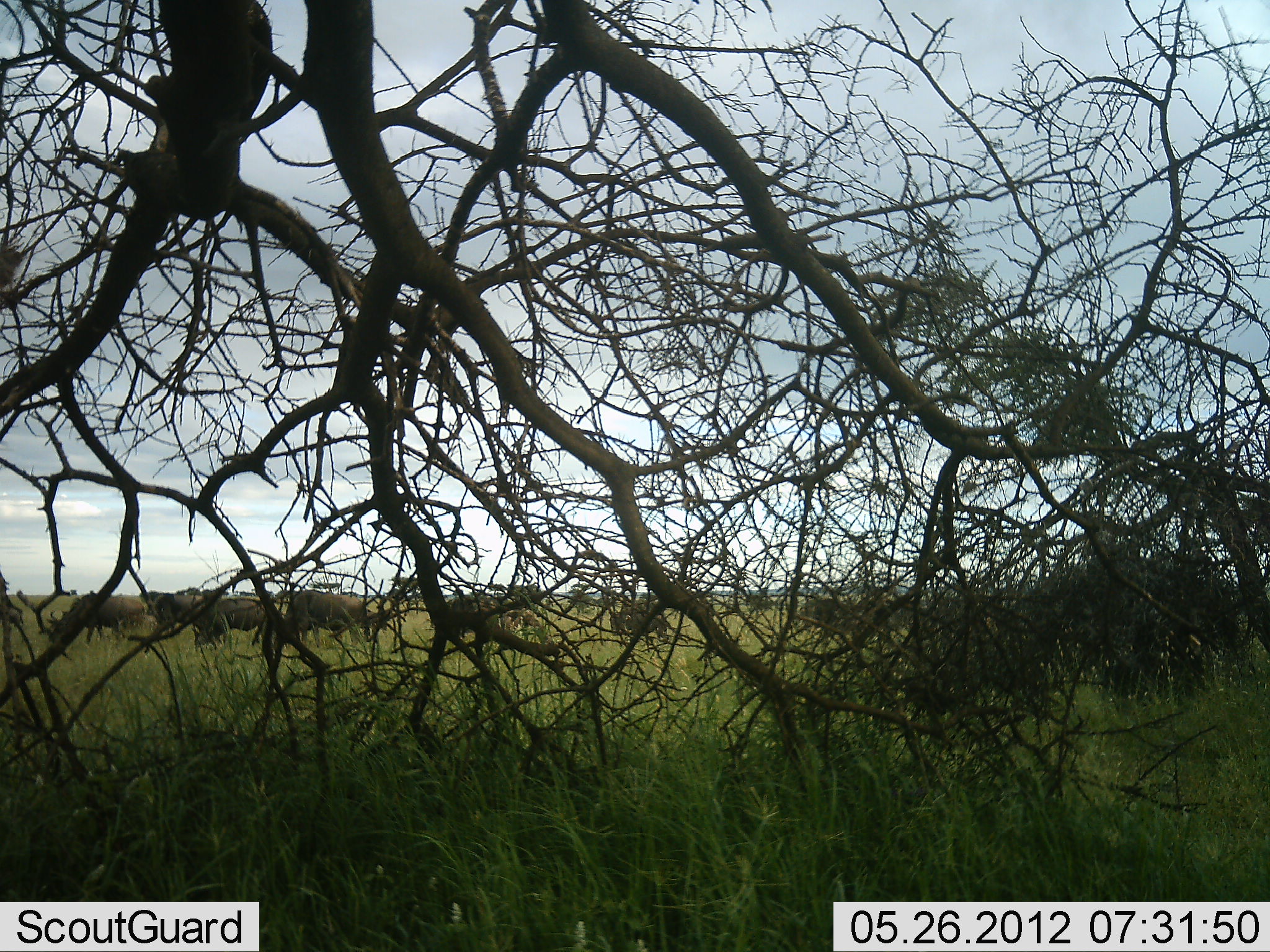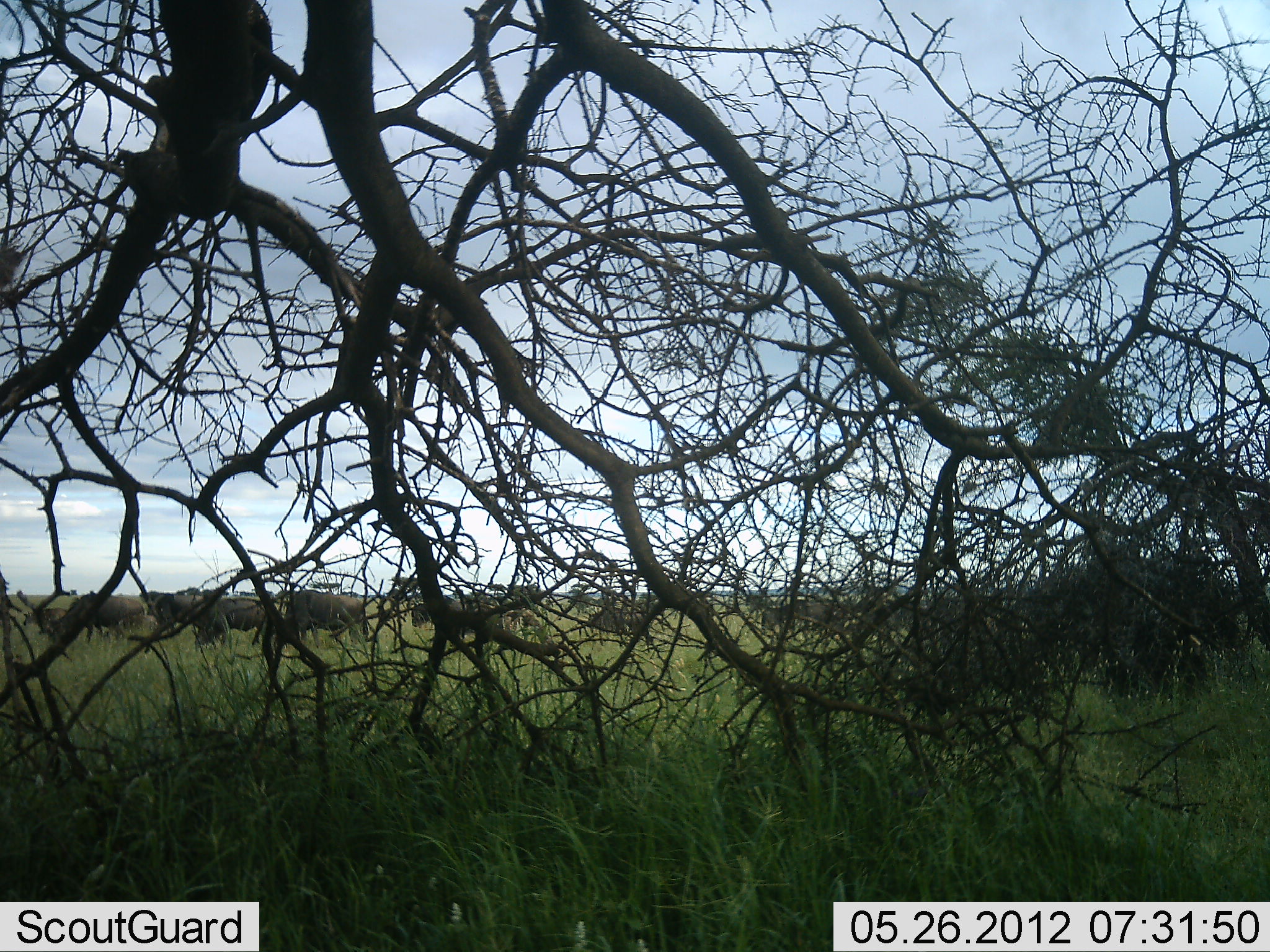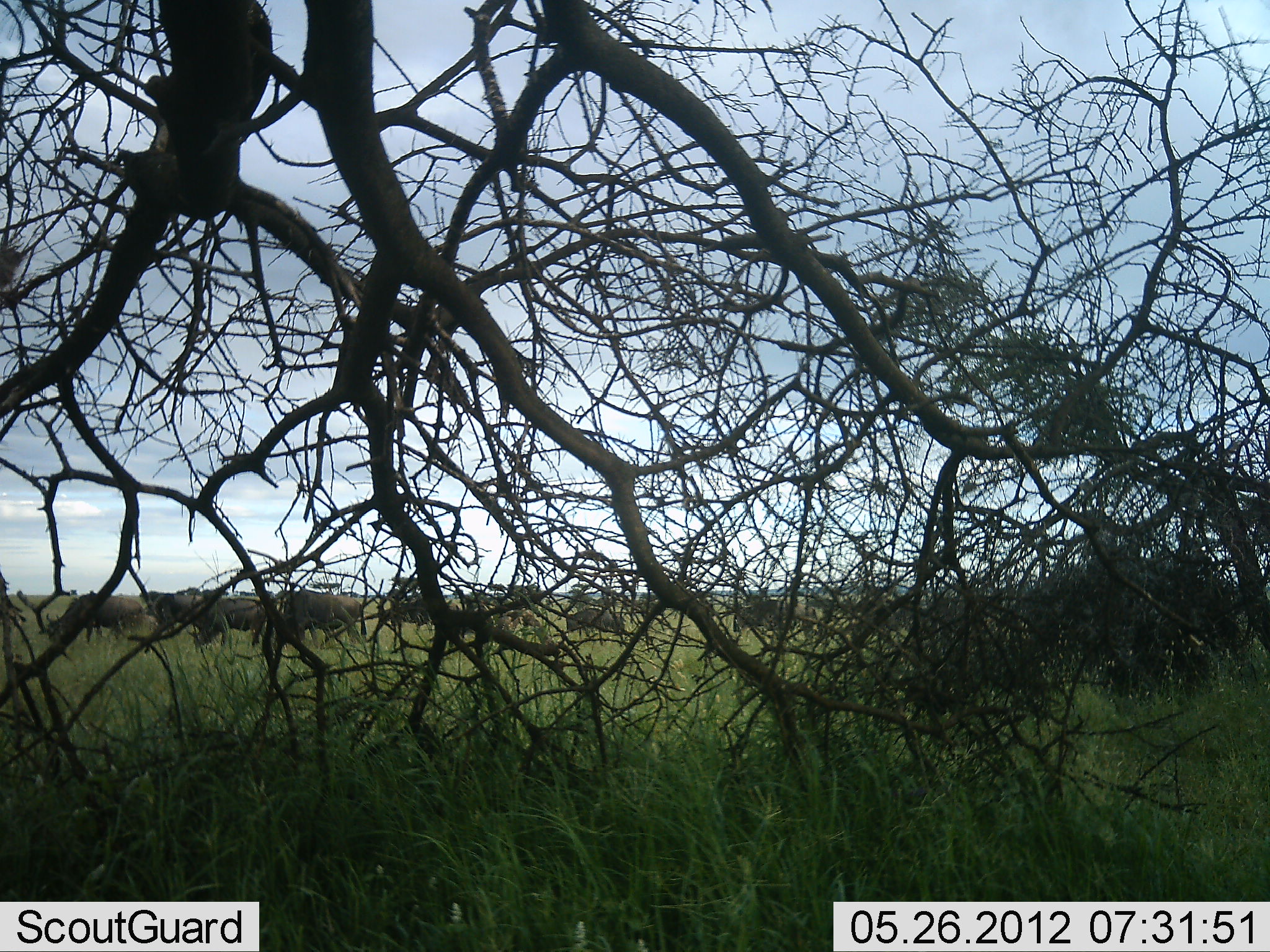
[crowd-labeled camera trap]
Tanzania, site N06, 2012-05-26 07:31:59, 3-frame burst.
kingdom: Animalia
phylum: Chordata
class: Mammalia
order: Artiodactyla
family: Bovidae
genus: Connochaetes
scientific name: Connochaetes taurinus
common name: blue wildebeest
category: wildebeest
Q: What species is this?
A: Wildebeest (blue wildebeest) (Connochaetes taurinus).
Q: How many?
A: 11-50.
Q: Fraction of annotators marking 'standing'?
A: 29%.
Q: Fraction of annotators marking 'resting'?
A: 0%.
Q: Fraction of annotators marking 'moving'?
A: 86%.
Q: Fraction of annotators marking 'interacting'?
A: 0%.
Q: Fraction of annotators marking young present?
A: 5%.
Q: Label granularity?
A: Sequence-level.